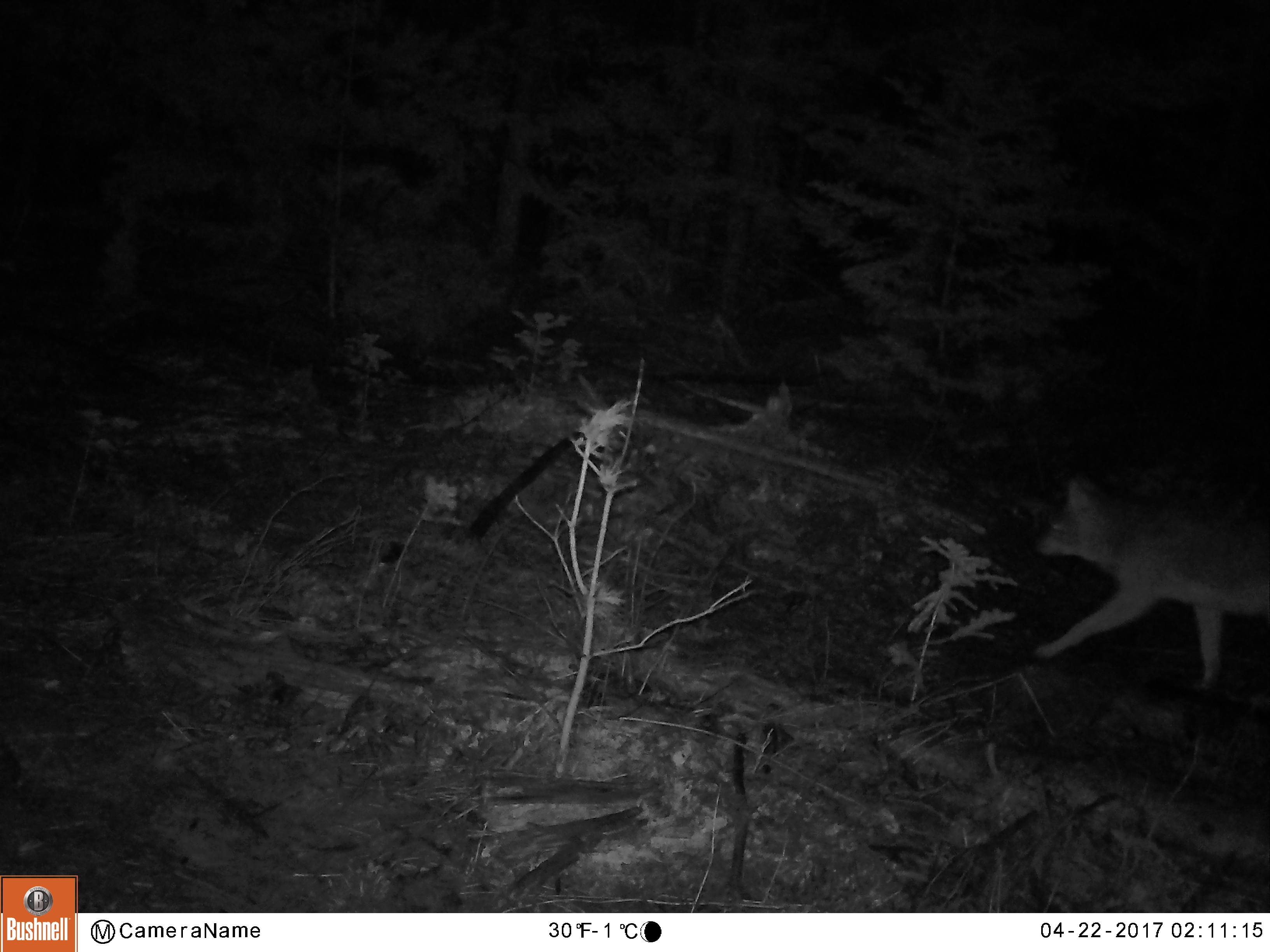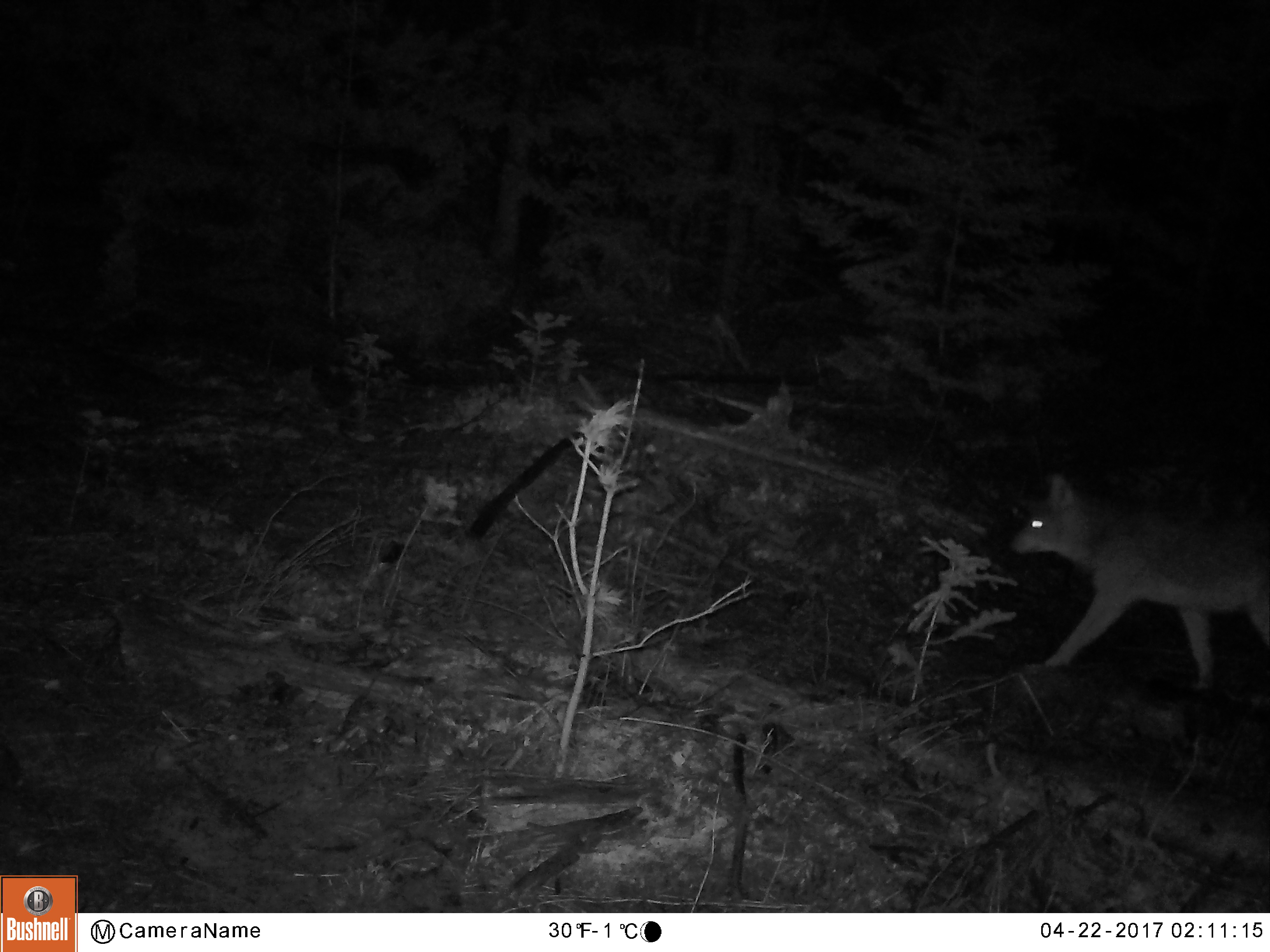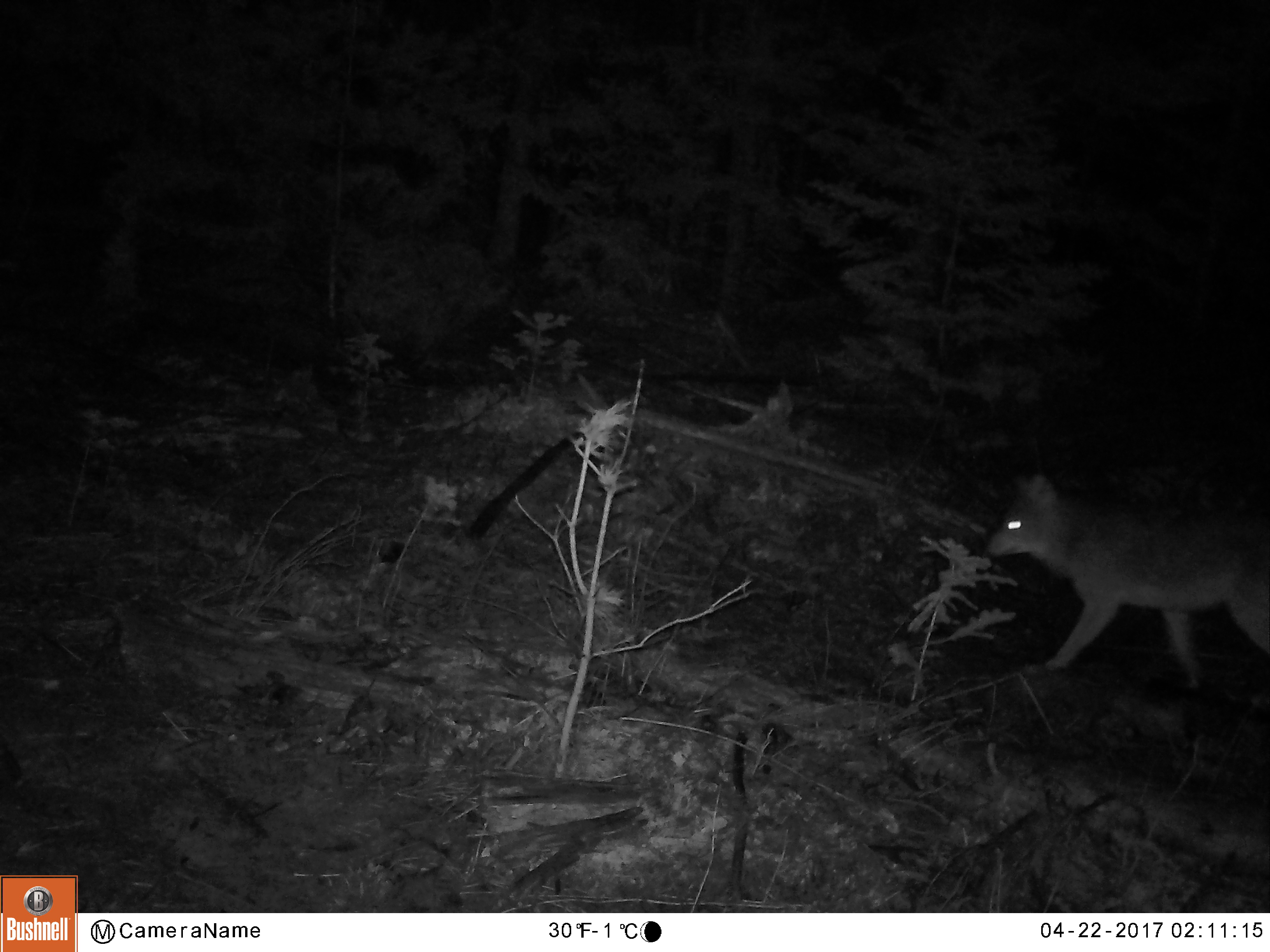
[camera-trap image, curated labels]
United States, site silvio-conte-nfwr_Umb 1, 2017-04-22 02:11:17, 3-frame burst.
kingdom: Animalia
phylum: Chordata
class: Mammalia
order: Carnivora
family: Canidae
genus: Canis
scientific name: Canis latrans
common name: coyote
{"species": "coyote (Canis latrans)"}